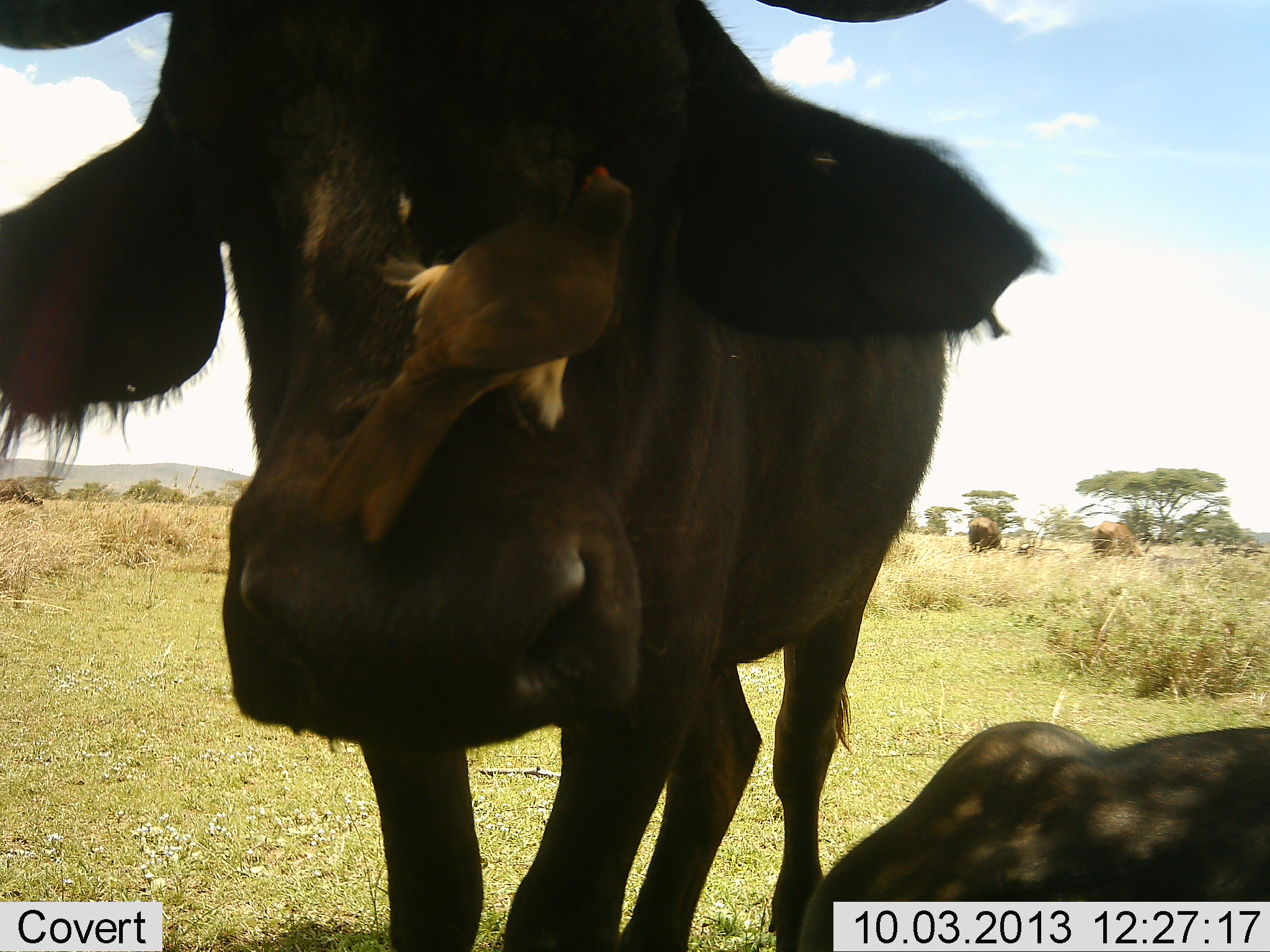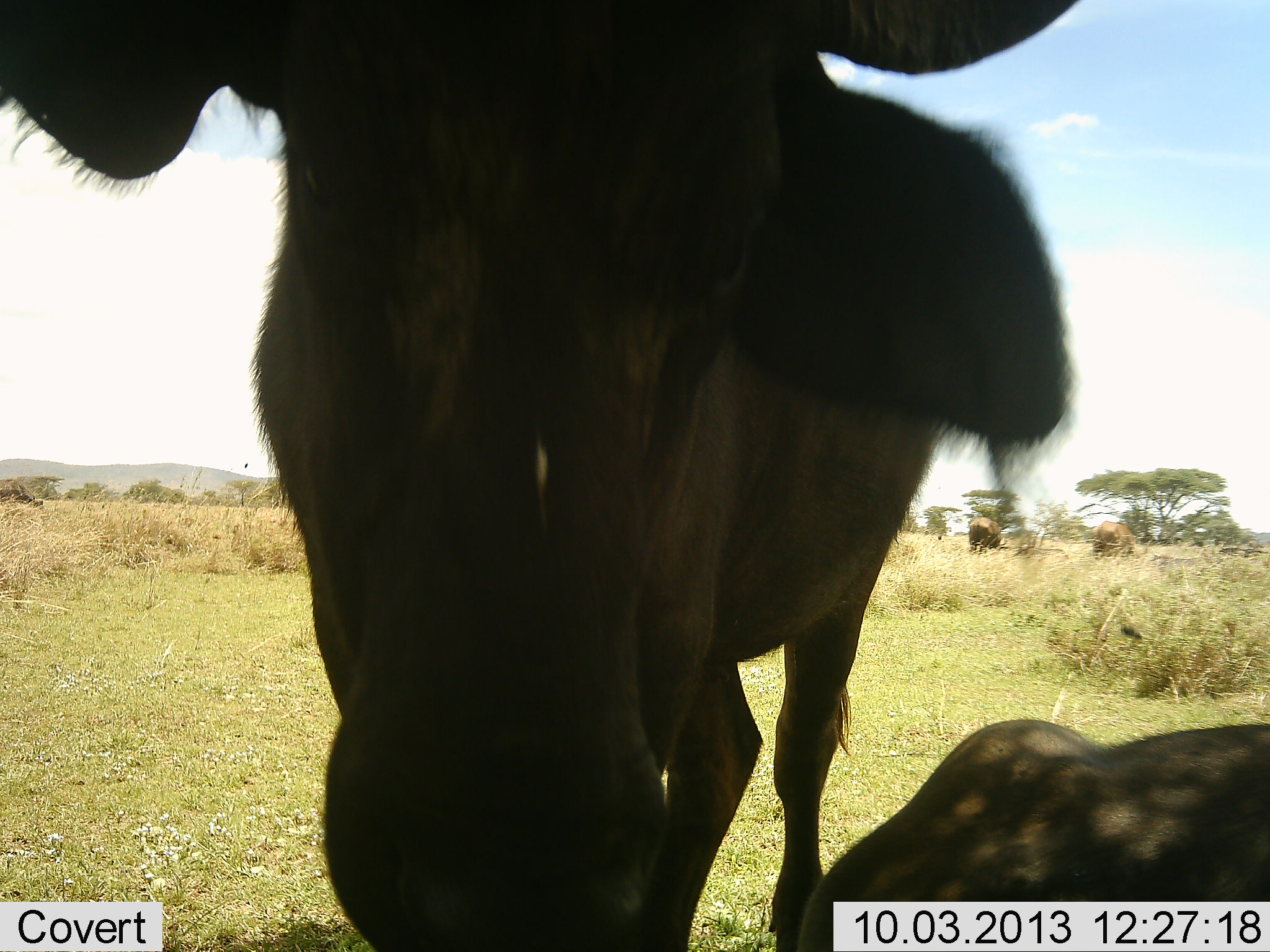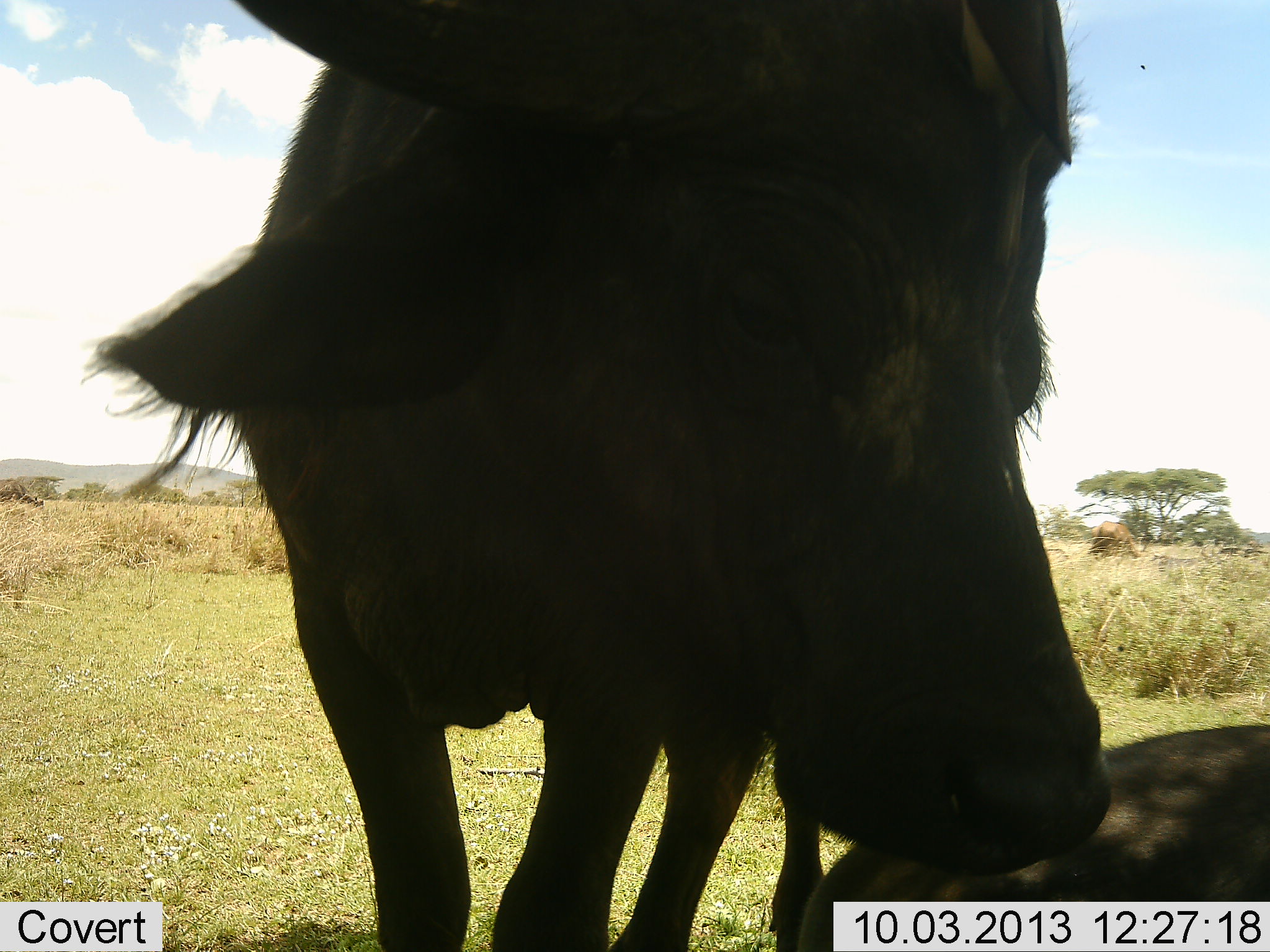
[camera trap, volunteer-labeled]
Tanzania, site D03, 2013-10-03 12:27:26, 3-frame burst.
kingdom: Animalia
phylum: Chordata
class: Aves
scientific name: Aves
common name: bird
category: otherbird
Otherbird (bird) (Aves), count 1. Behavior (volunteer vote fractions): standing 31%, resting 12%, moving 12%, interacting 44%. Young present (vote fraction): 0%. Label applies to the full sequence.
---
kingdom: Animalia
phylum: Chordata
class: Mammalia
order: Artiodactyla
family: Bovidae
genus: Connochaetes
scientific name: Connochaetes taurinus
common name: blue wildebeest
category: wildebeest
Wildebeest (blue wildebeest) (Connochaetes taurinus), count 4. Behavior (volunteer vote fractions): standing 91%, resting 73%, moving 9%, interacting 0%. Young present (vote fraction): 9%. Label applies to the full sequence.